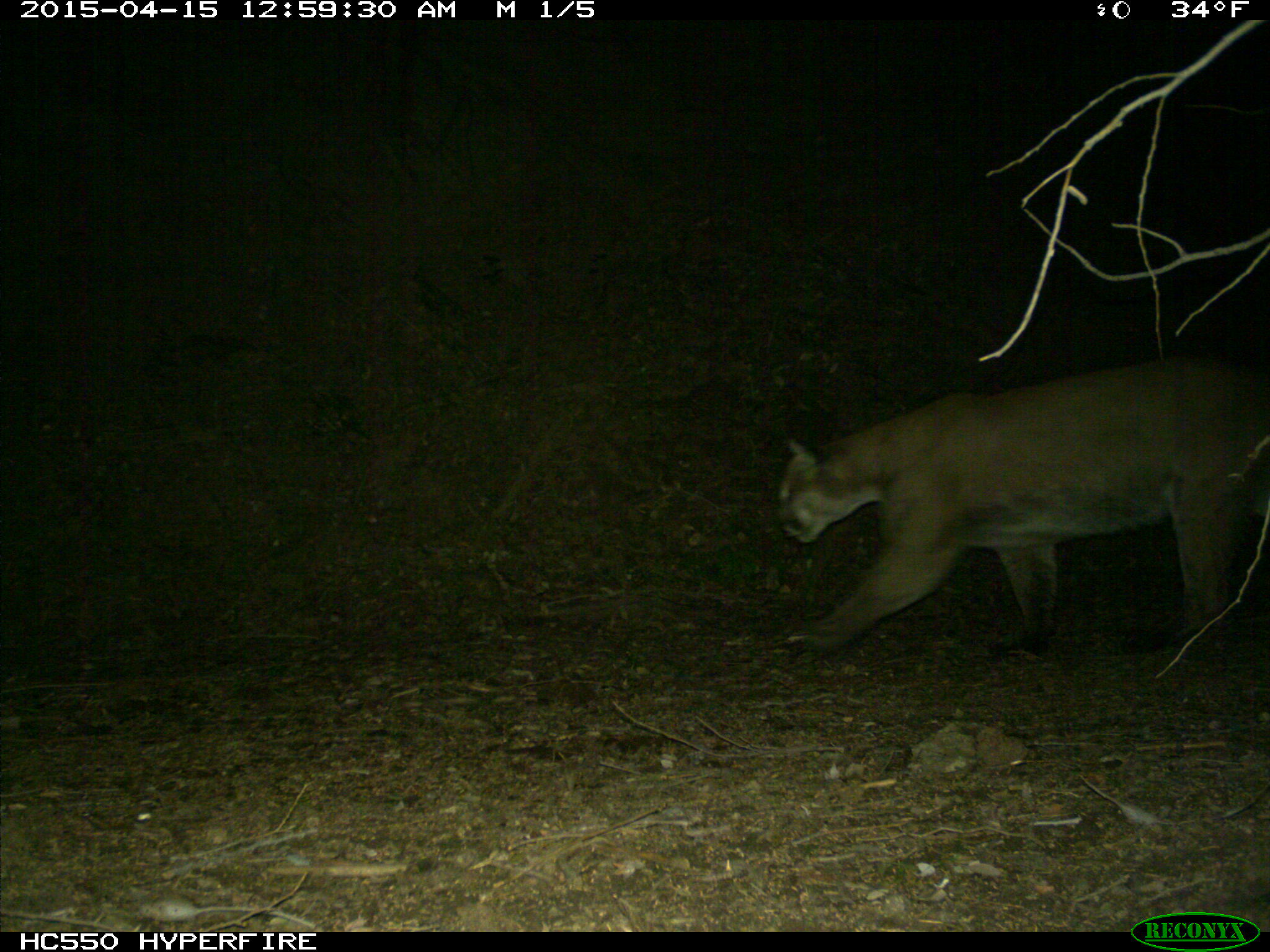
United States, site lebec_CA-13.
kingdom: Animalia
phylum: Chordata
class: Mammalia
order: Carnivora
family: Felidae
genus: Puma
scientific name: Puma concolor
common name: mountain lion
Puma concolor (mountain lion).